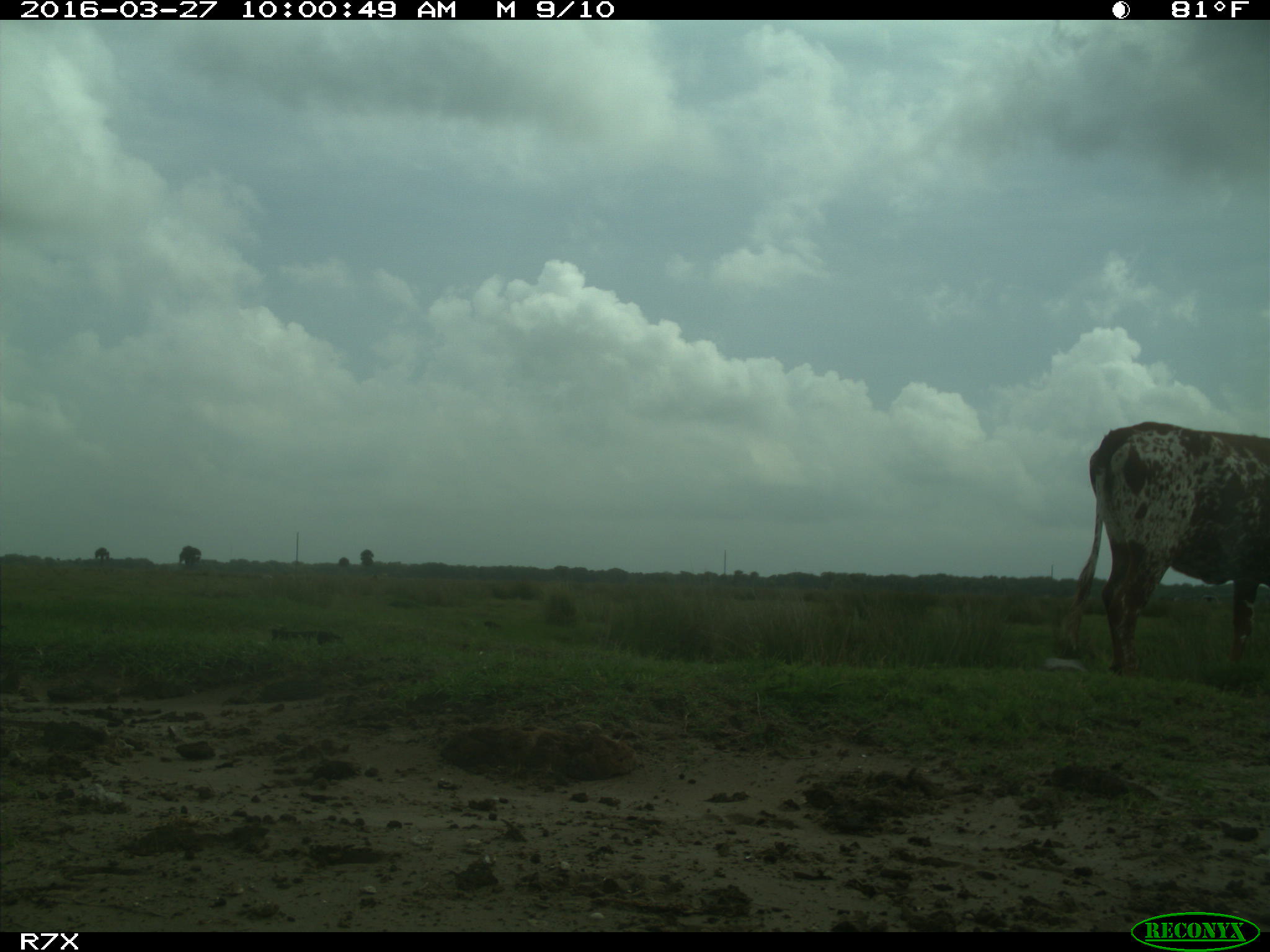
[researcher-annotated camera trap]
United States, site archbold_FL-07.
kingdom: Animalia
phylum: Chordata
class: Mammalia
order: Artiodactyla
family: Bovidae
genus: Bos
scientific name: Bos taurus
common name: domestic cow